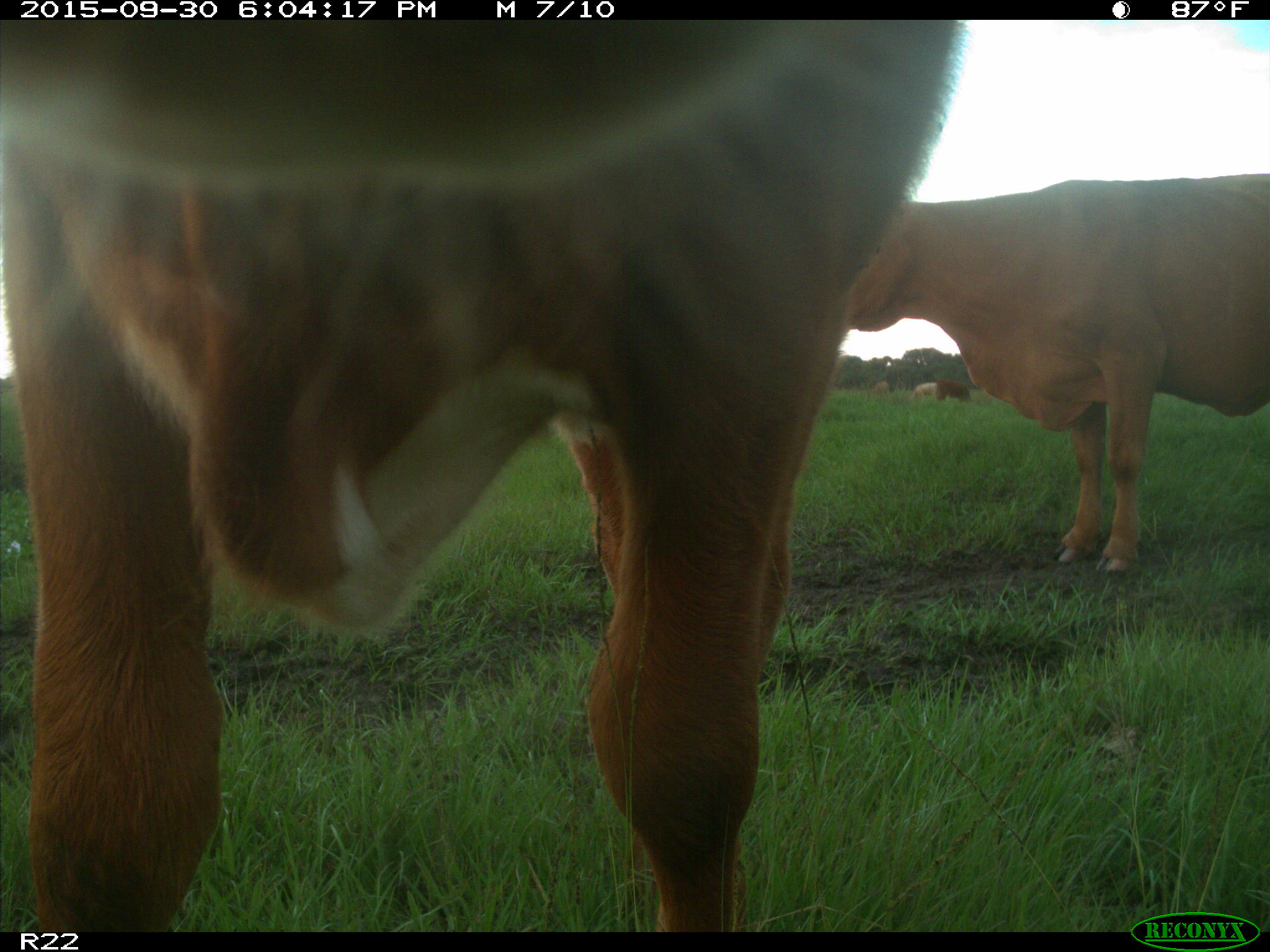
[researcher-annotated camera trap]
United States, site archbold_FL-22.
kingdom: Animalia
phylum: Chordata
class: Mammalia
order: Artiodactyla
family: Bovidae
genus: Bos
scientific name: Bos taurus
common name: domestic cow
Bos taurus (domestic cow).